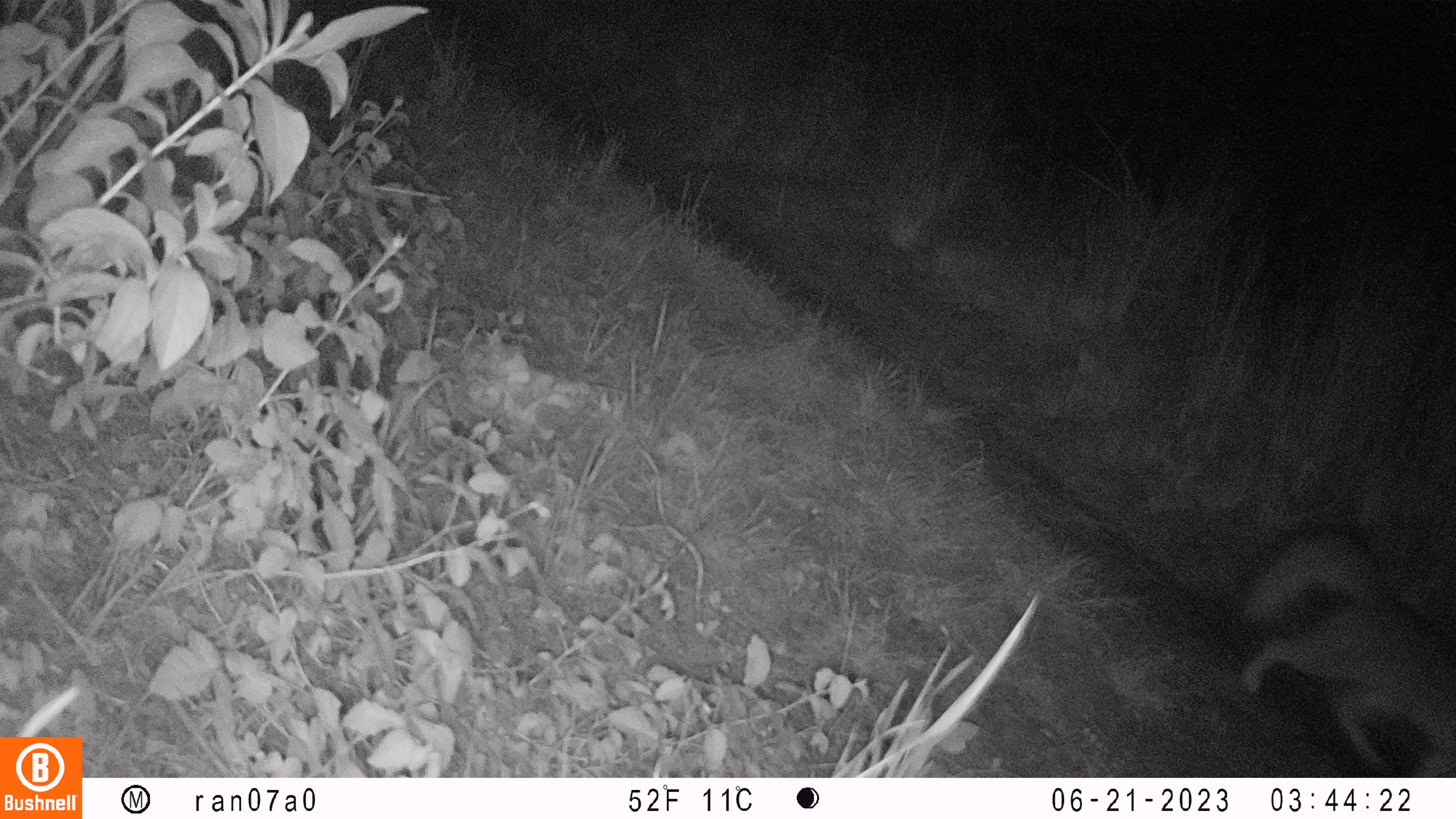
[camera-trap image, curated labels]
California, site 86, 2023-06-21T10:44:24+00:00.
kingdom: Animalia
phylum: Chordata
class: Mammalia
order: Carnivora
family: Canidae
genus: Urocyon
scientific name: Urocyon cinereoargenteus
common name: gray fox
Gray fox (Urocyon cinereoargenteus).